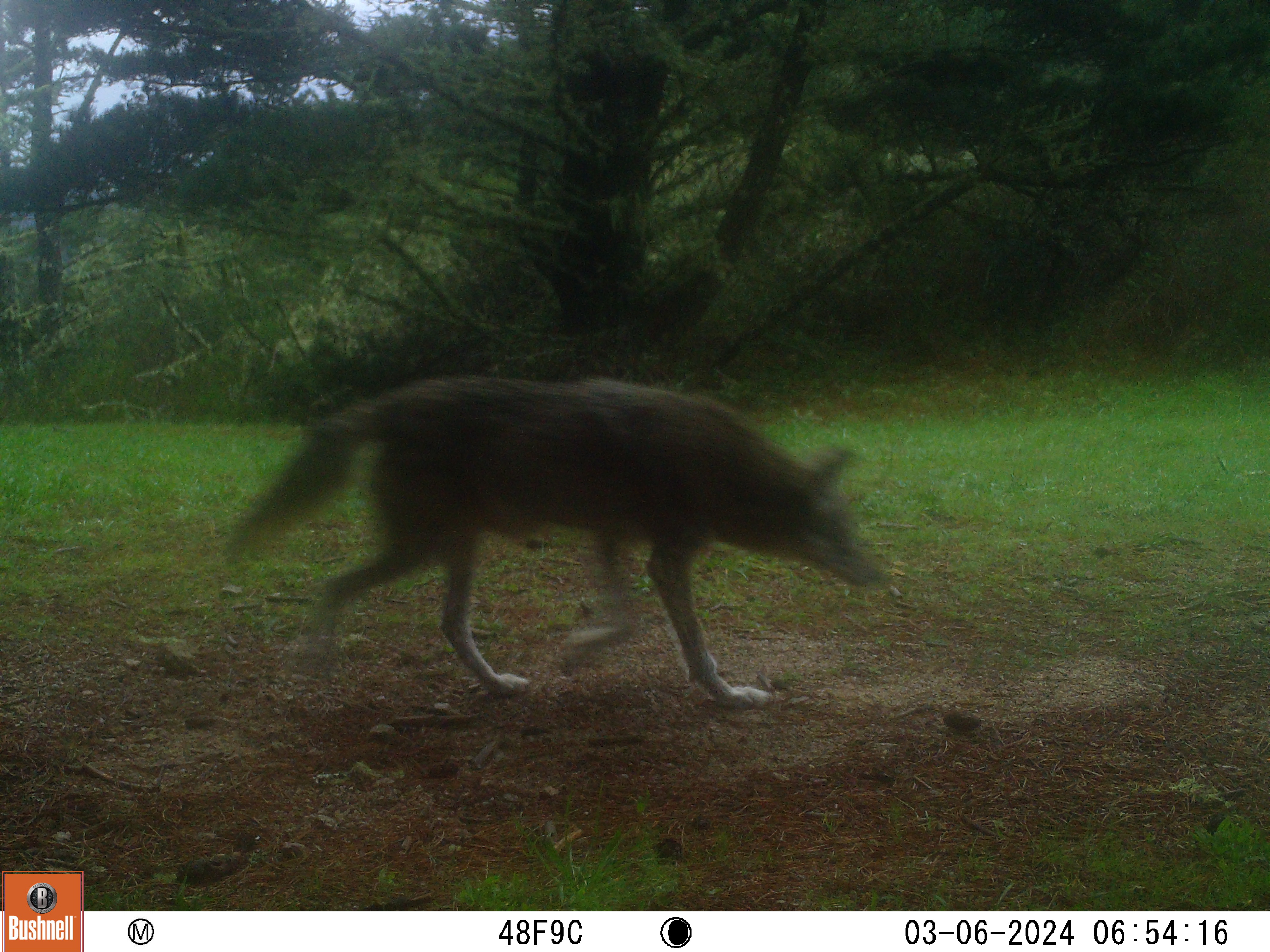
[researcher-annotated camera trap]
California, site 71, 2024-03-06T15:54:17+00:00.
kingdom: Animalia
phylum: Chordata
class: Mammalia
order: Carnivora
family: Canidae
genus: Canis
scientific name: Canis latrans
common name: coyote